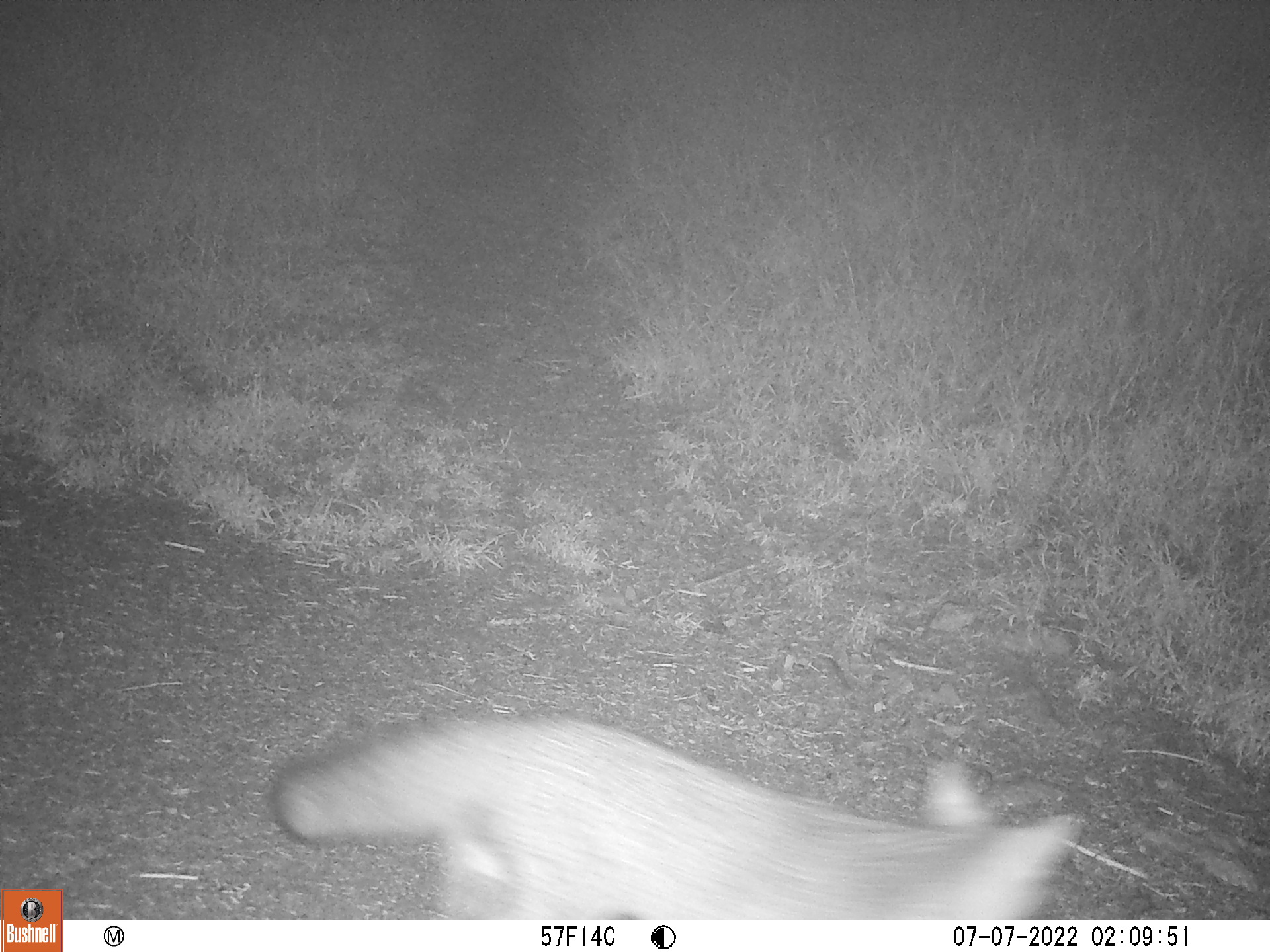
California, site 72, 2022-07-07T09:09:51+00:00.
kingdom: Animalia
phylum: Chordata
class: Mammalia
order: Carnivora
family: Canidae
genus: Urocyon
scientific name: Urocyon cinereoargenteus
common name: gray fox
Gray fox (Urocyon cinereoargenteus).